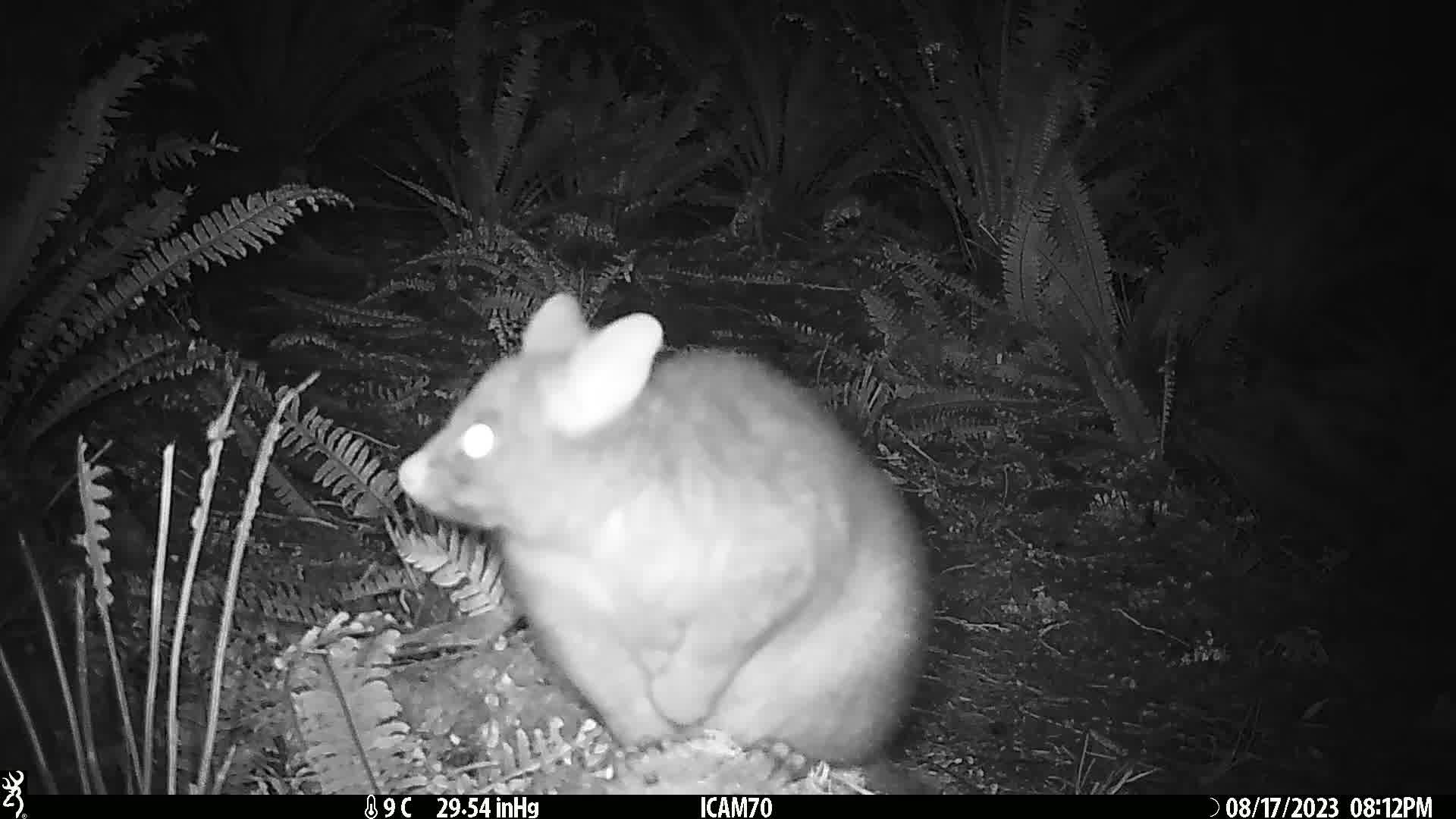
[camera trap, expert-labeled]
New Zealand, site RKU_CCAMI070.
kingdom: Animalia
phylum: Chordata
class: Mammalia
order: Diprotodontia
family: Phalangeridae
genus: Trichosurus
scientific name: Trichosurus vulpecula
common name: common brushtail possum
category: possum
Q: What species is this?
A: Possum (common brushtail possum) (Trichosurus vulpecula).